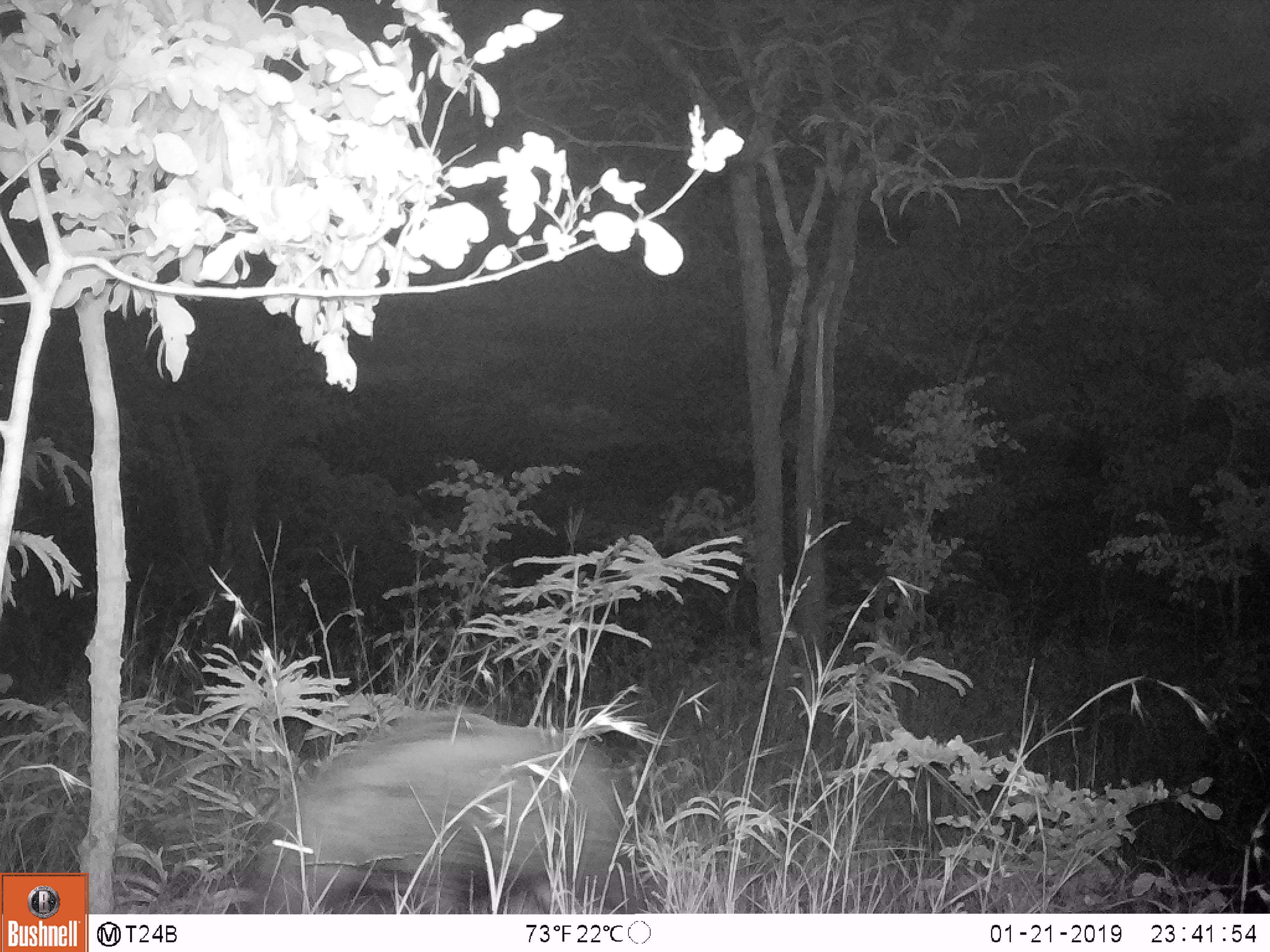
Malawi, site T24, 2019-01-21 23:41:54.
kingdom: Animalia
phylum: Chordata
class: Mammalia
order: Artiodactyla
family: Suidae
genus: Potamochoerus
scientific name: Potamochoerus larvatus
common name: bushpig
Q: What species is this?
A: Bushpig (Potamochoerus larvatus).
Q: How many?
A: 1.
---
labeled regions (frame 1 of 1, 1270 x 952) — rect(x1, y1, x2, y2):
bushpig: rect(231, 698, 663, 910)